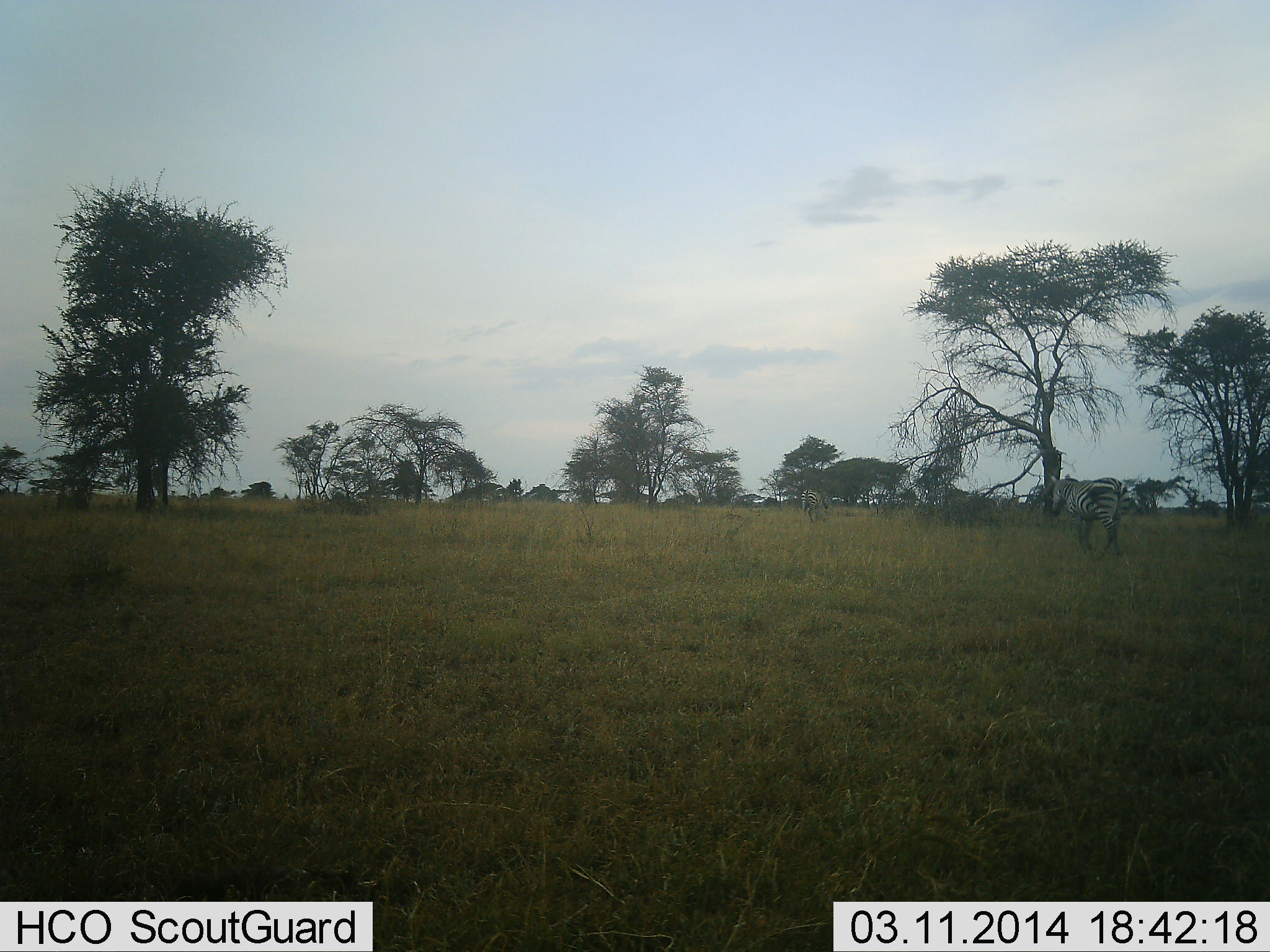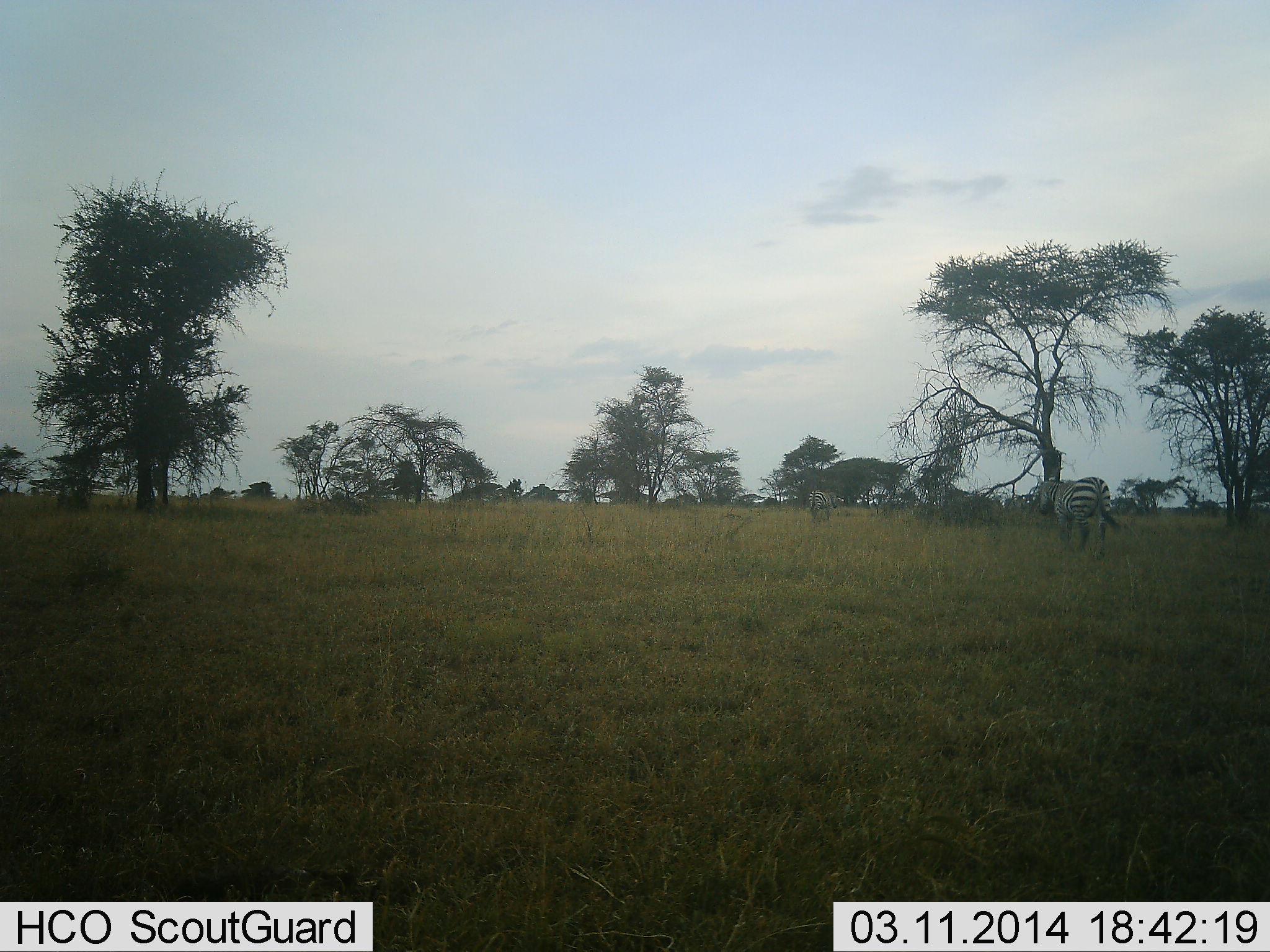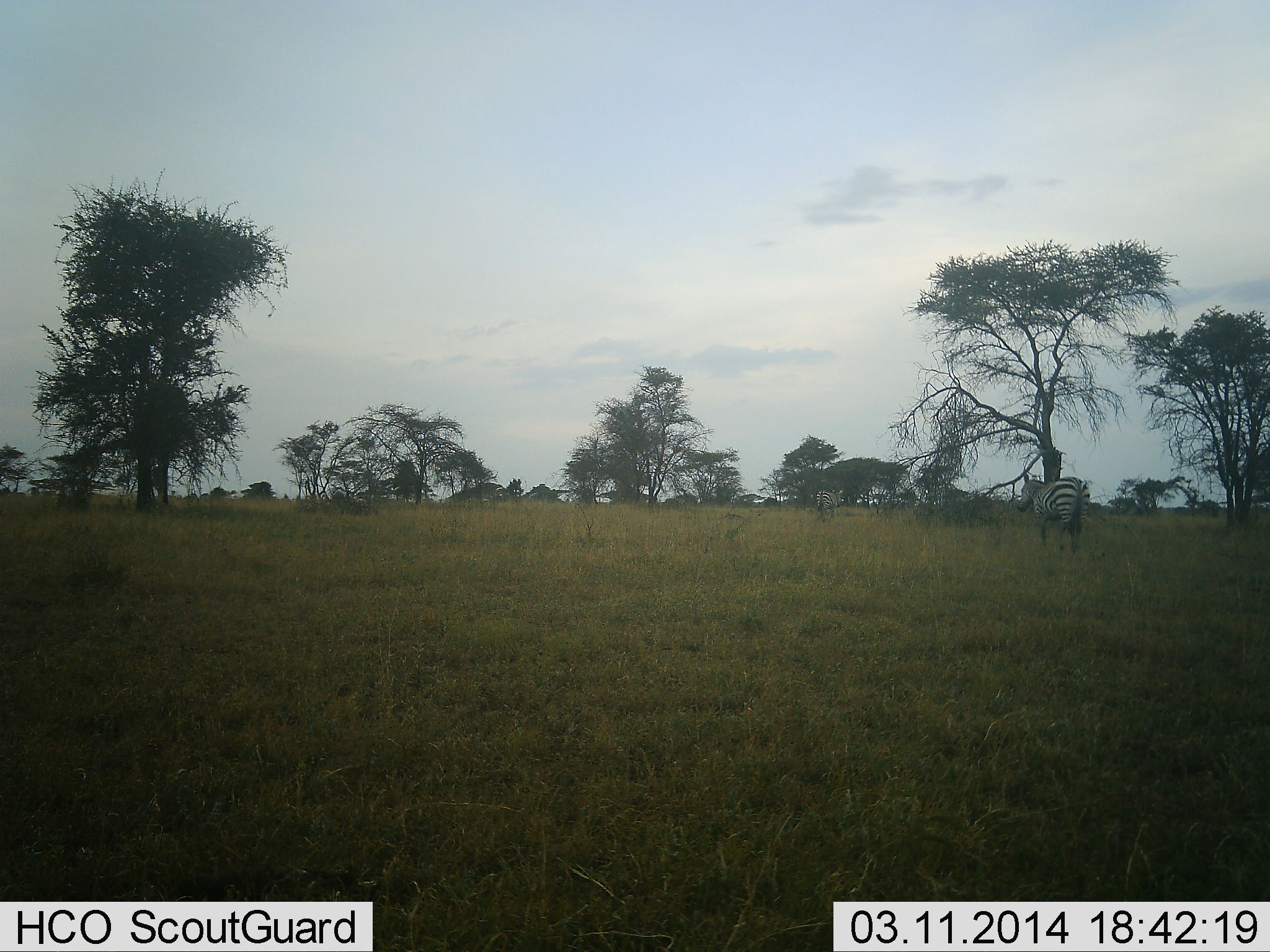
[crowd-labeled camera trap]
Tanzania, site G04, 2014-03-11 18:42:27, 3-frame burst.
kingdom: Animalia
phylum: Chordata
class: Mammalia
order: Perissodactyla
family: Equidae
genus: Equus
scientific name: Equus quagga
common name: plains zebra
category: zebra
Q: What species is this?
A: Zebra (plains zebra) (Equus quagga).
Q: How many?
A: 2.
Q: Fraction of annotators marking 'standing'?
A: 10%.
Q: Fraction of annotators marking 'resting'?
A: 0%.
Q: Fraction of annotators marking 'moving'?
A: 90%.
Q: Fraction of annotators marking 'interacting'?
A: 0%.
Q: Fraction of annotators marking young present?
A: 0%.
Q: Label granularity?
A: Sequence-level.